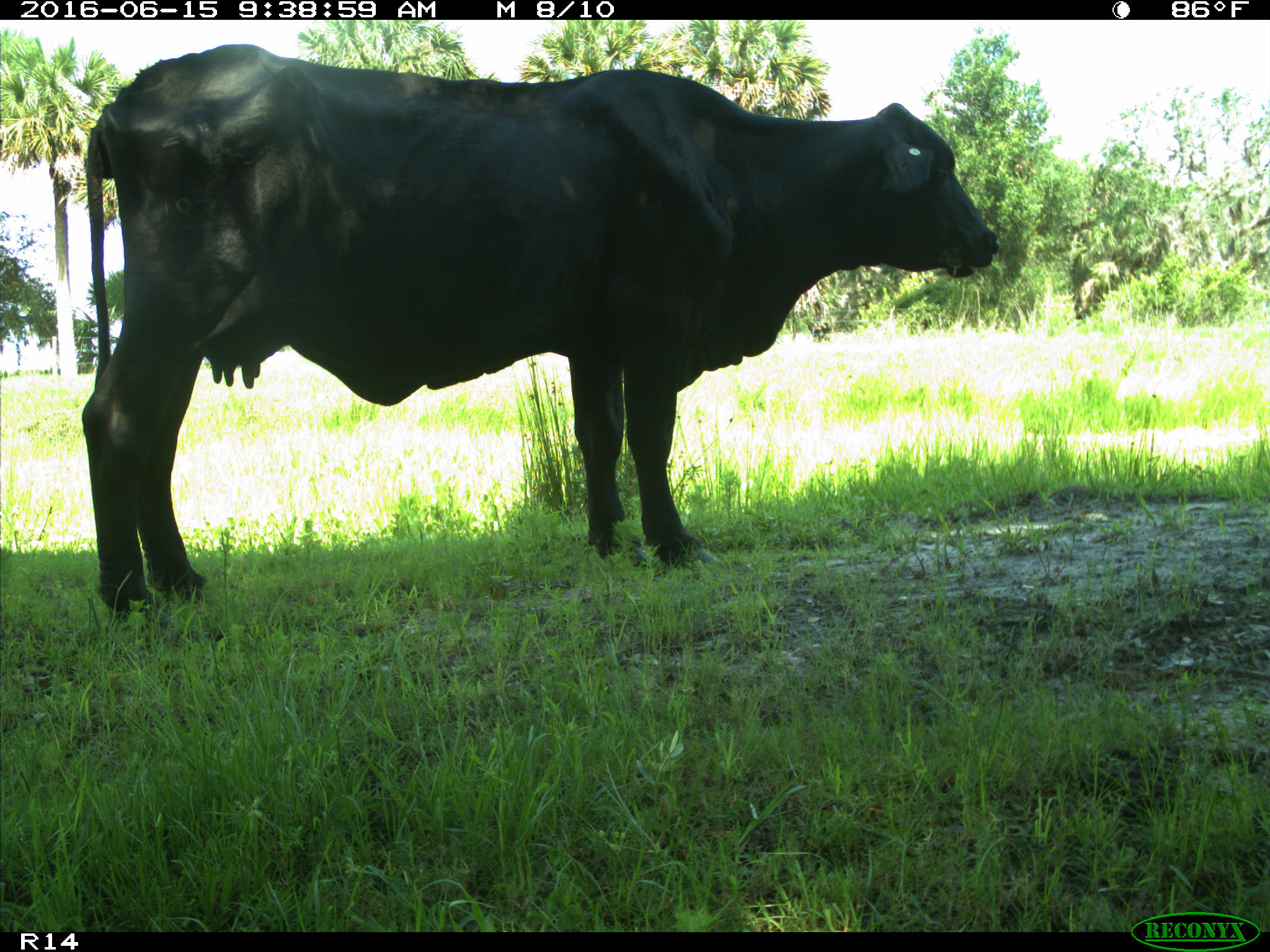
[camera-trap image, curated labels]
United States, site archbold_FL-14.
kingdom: Animalia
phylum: Chordata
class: Mammalia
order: Artiodactyla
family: Bovidae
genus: Bos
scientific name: Bos taurus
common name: domestic cow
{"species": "Bos taurus (domestic cow)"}